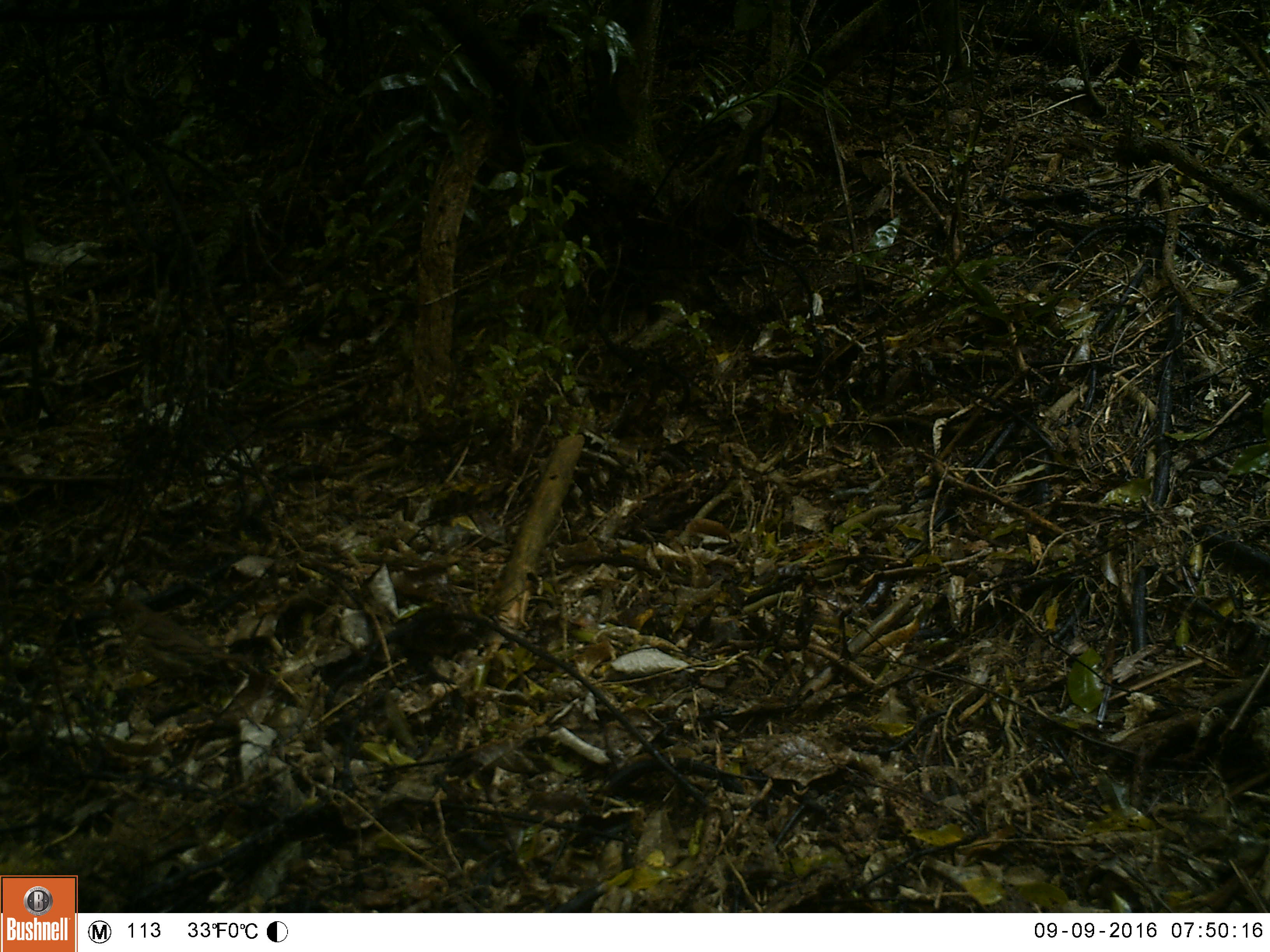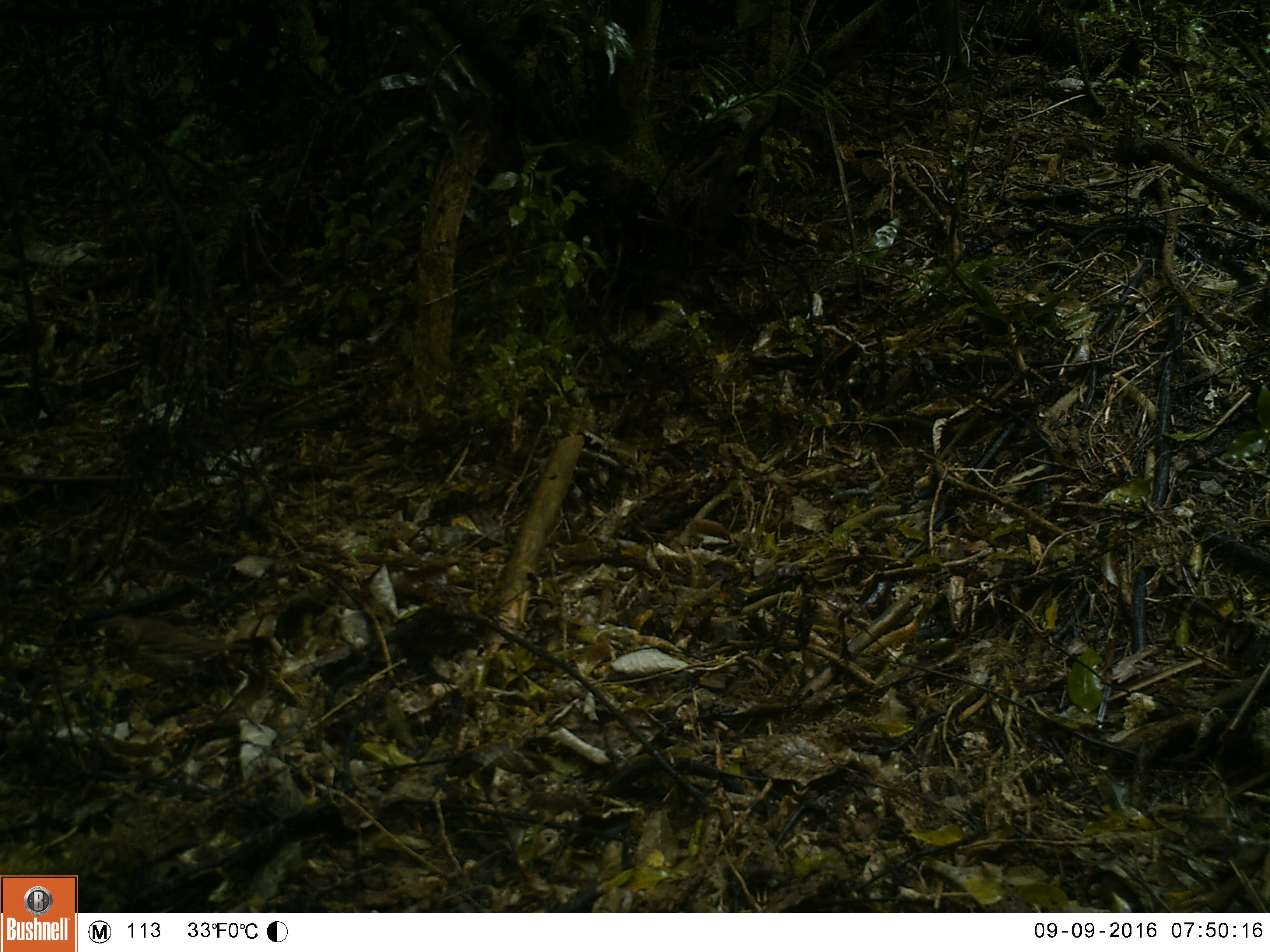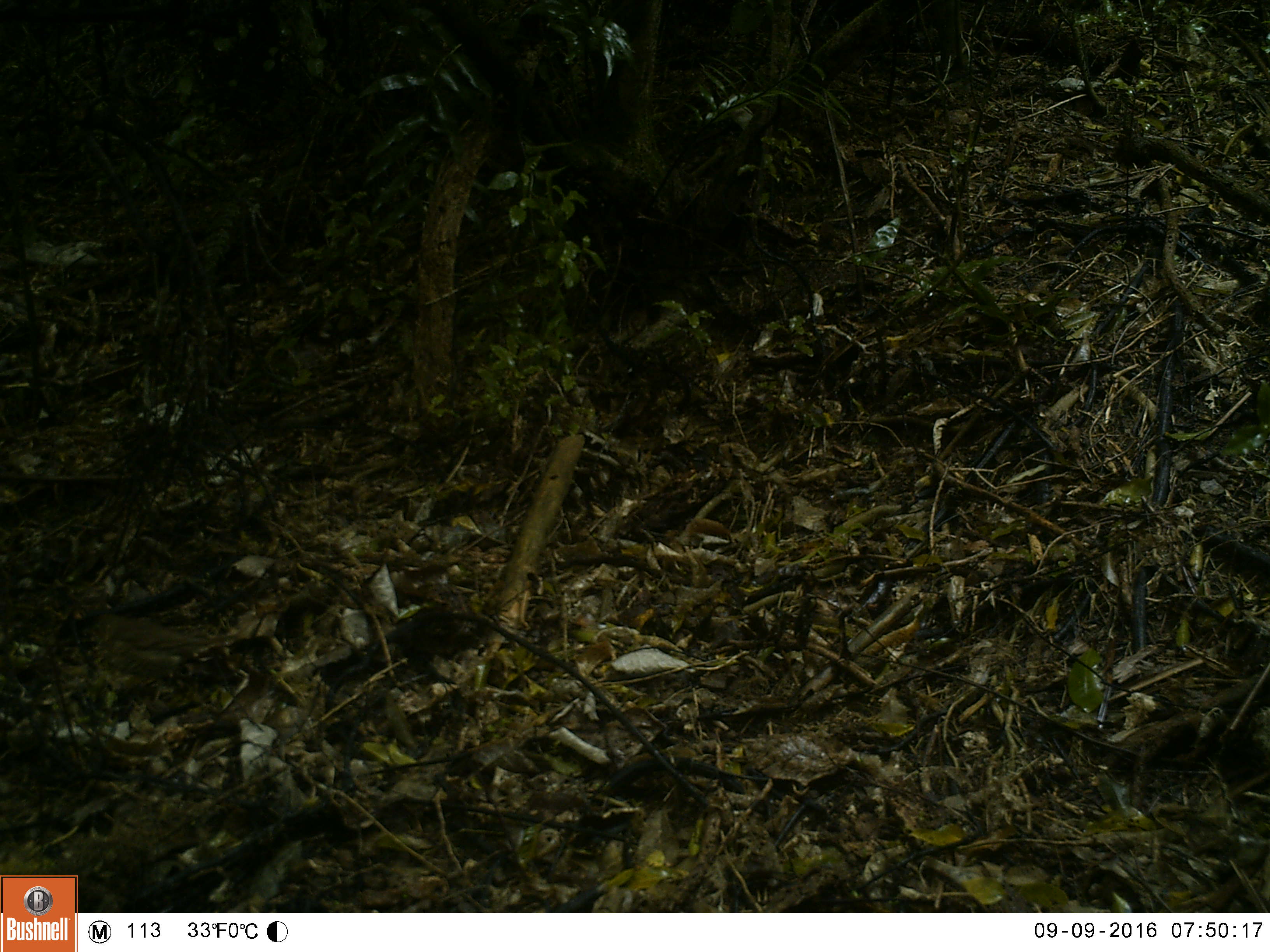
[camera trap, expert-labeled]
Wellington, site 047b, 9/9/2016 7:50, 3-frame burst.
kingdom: Animalia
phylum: Chordata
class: Aves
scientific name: Aves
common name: bird